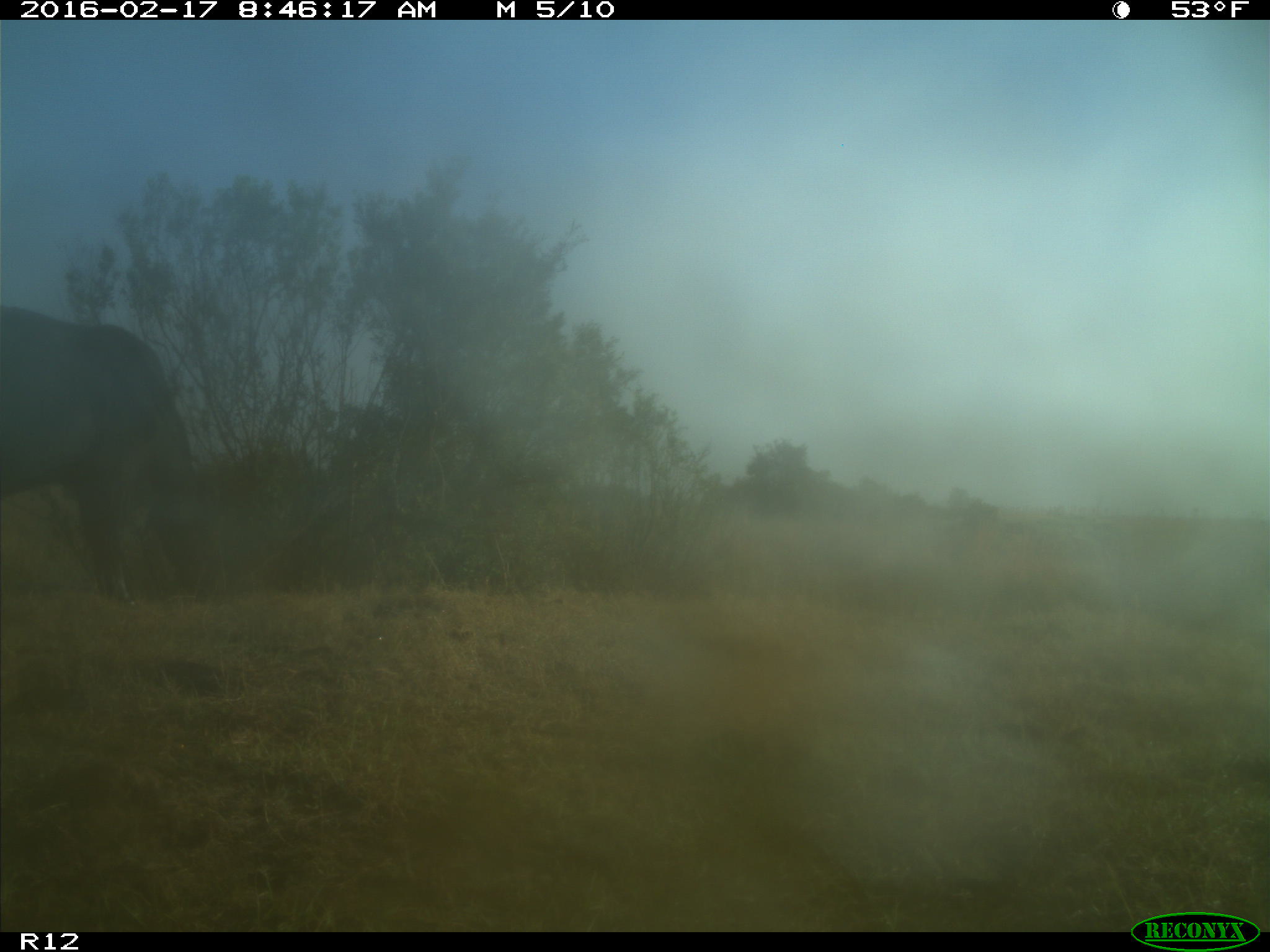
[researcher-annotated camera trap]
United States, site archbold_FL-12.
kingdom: Animalia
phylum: Chordata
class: Mammalia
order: Artiodactyla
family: Bovidae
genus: Bos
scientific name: Bos taurus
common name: domestic cow